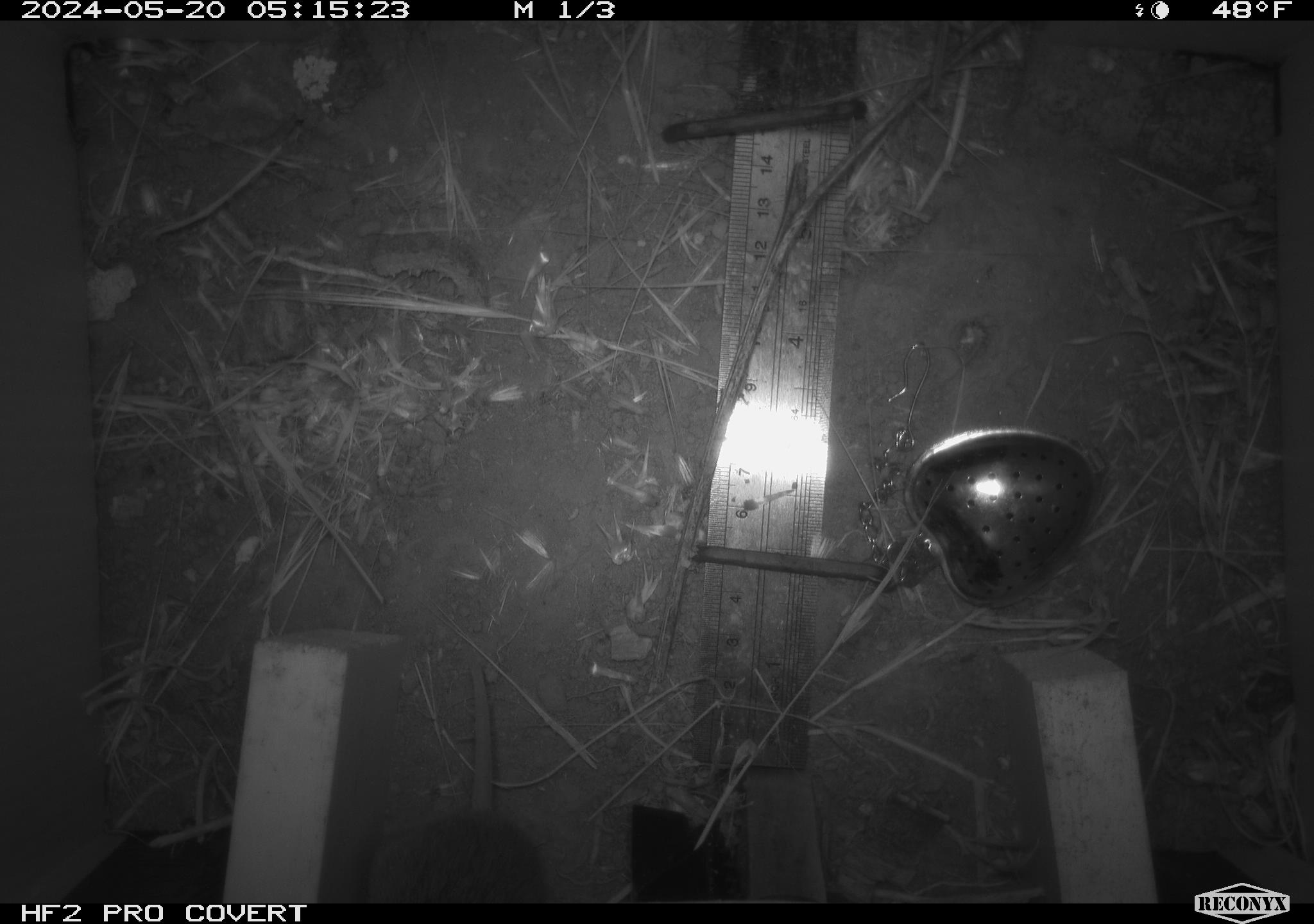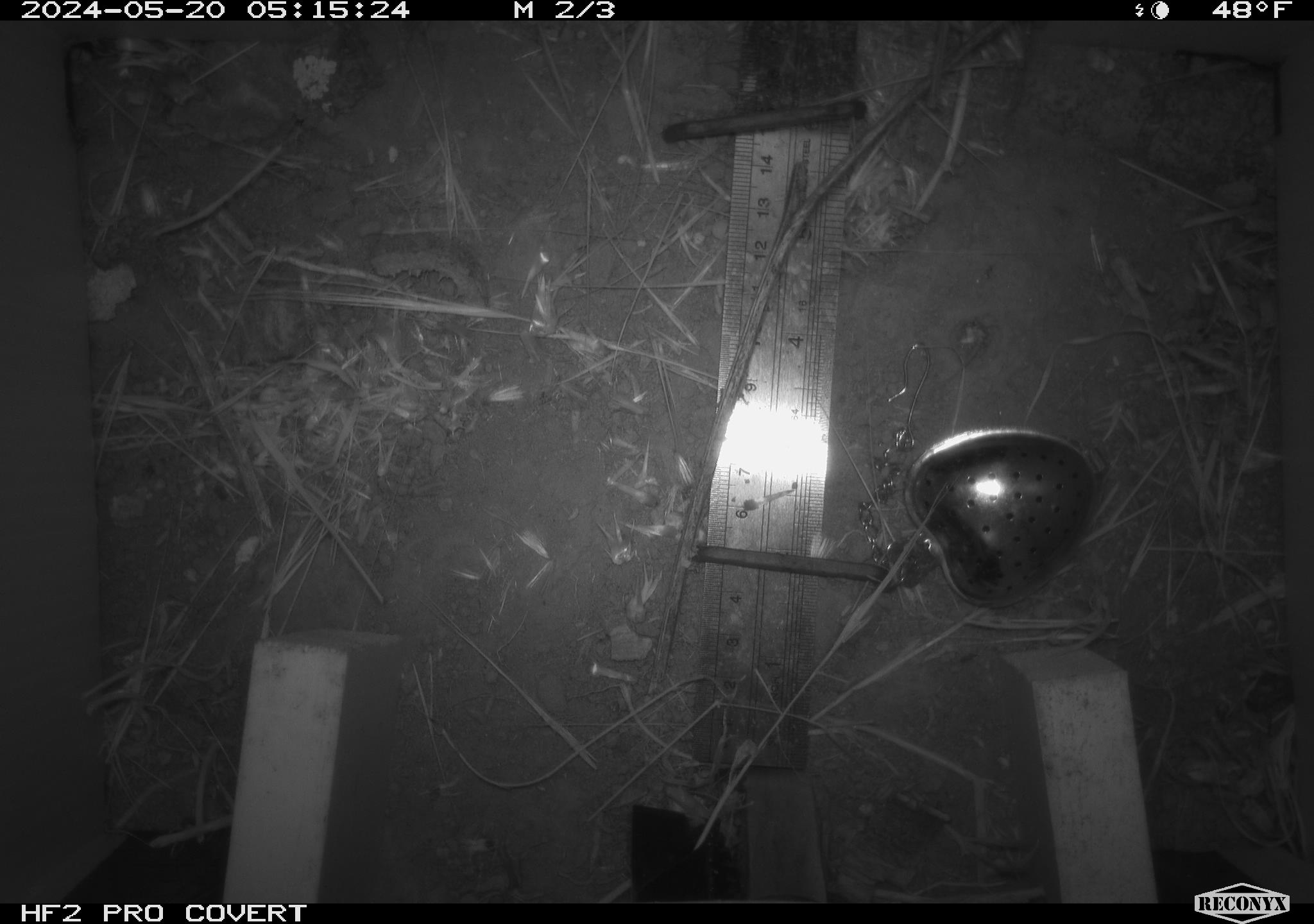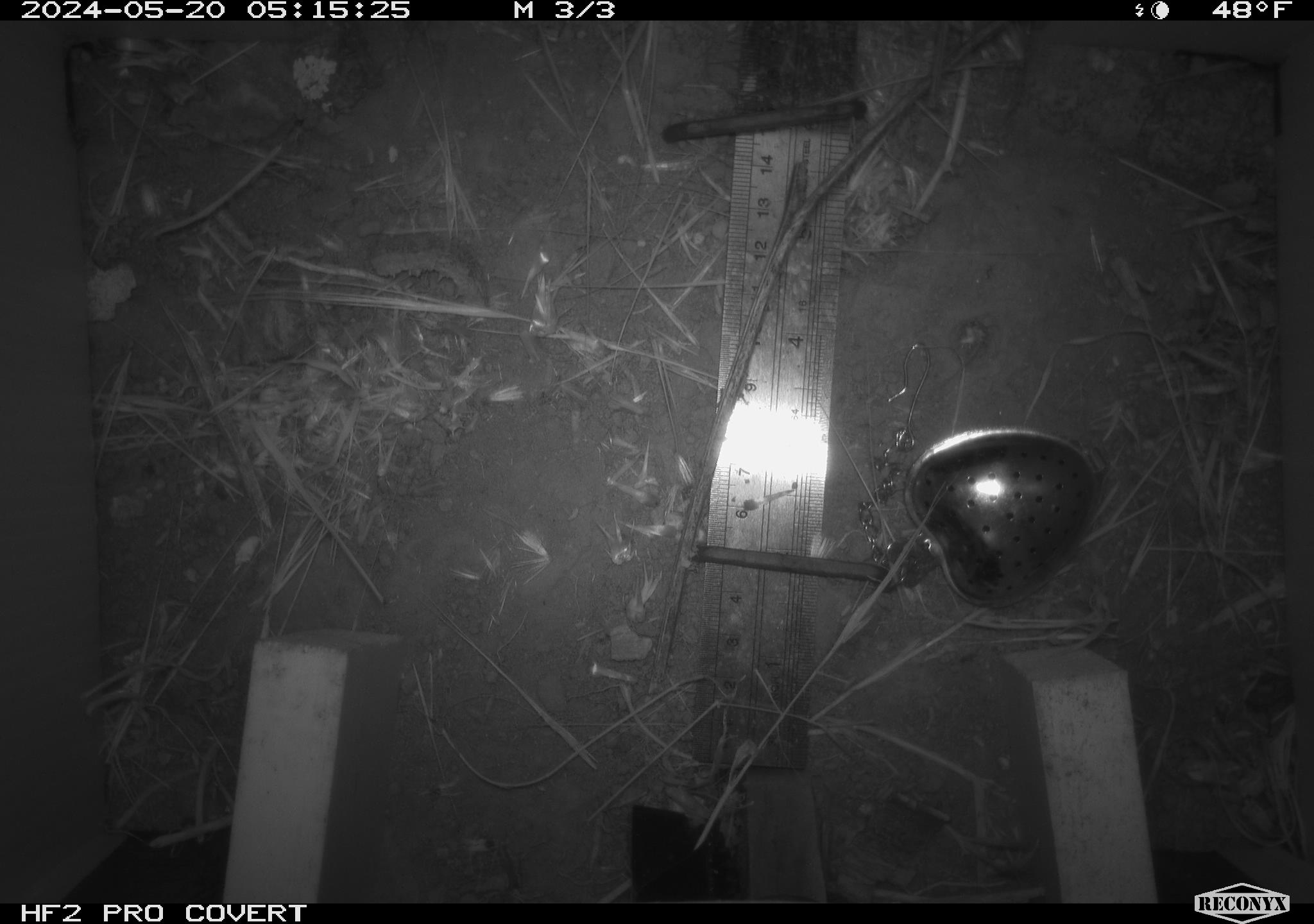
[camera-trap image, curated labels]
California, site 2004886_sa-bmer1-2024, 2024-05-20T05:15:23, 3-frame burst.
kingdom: Animalia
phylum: Chordata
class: Mammalia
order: Rodentia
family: Cricetidae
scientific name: Arvicolinae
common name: voles, lemmings, and muskrats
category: arvicolinae subfamily